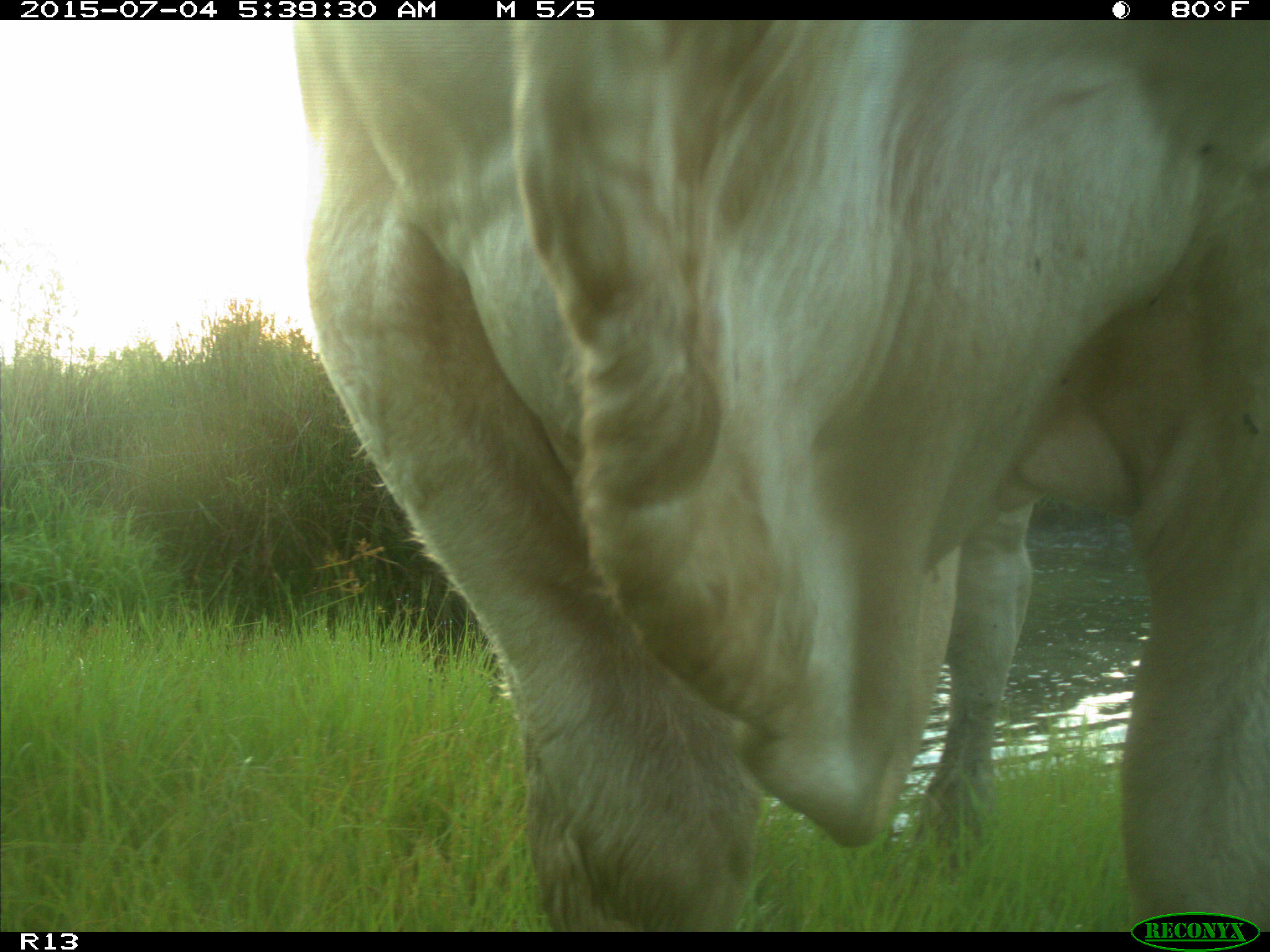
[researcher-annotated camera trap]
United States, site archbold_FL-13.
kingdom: Animalia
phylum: Chordata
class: Mammalia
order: Artiodactyla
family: Bovidae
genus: Bos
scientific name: Bos taurus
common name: domestic cow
Bos taurus (domestic cow).